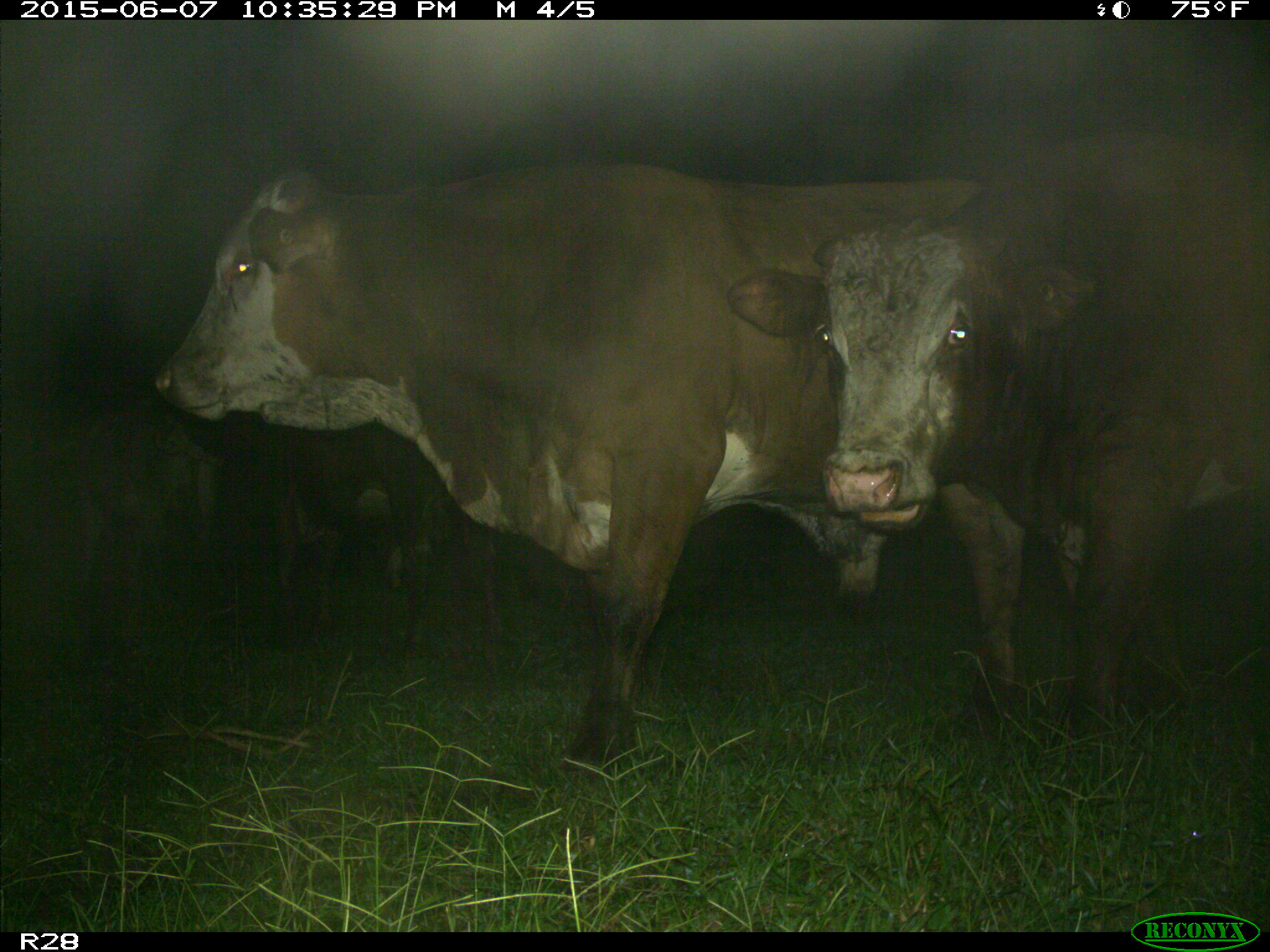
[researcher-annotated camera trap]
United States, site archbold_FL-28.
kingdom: Animalia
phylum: Chordata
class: Mammalia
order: Artiodactyla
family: Bovidae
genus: Bos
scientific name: Bos taurus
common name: domestic cow